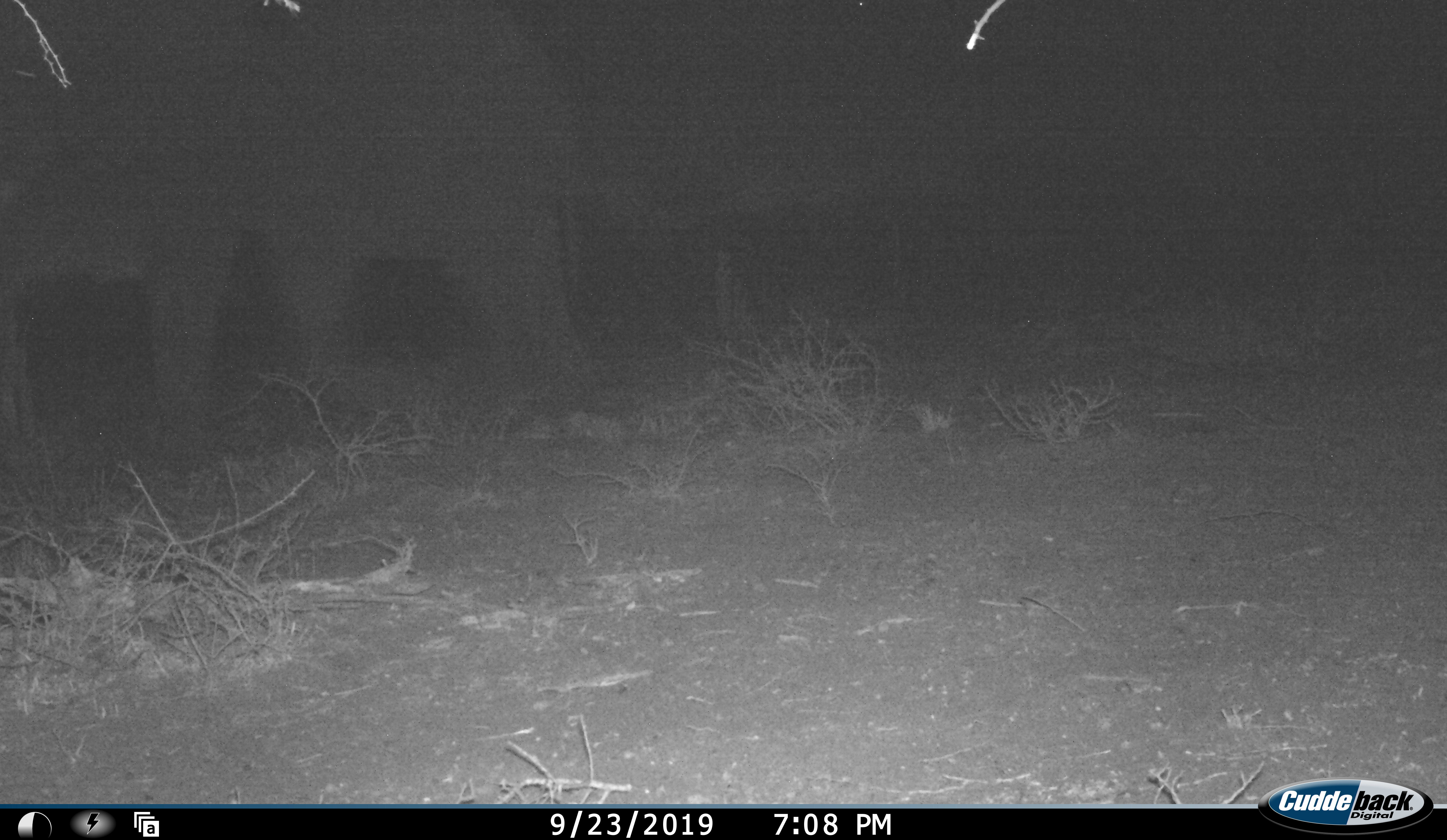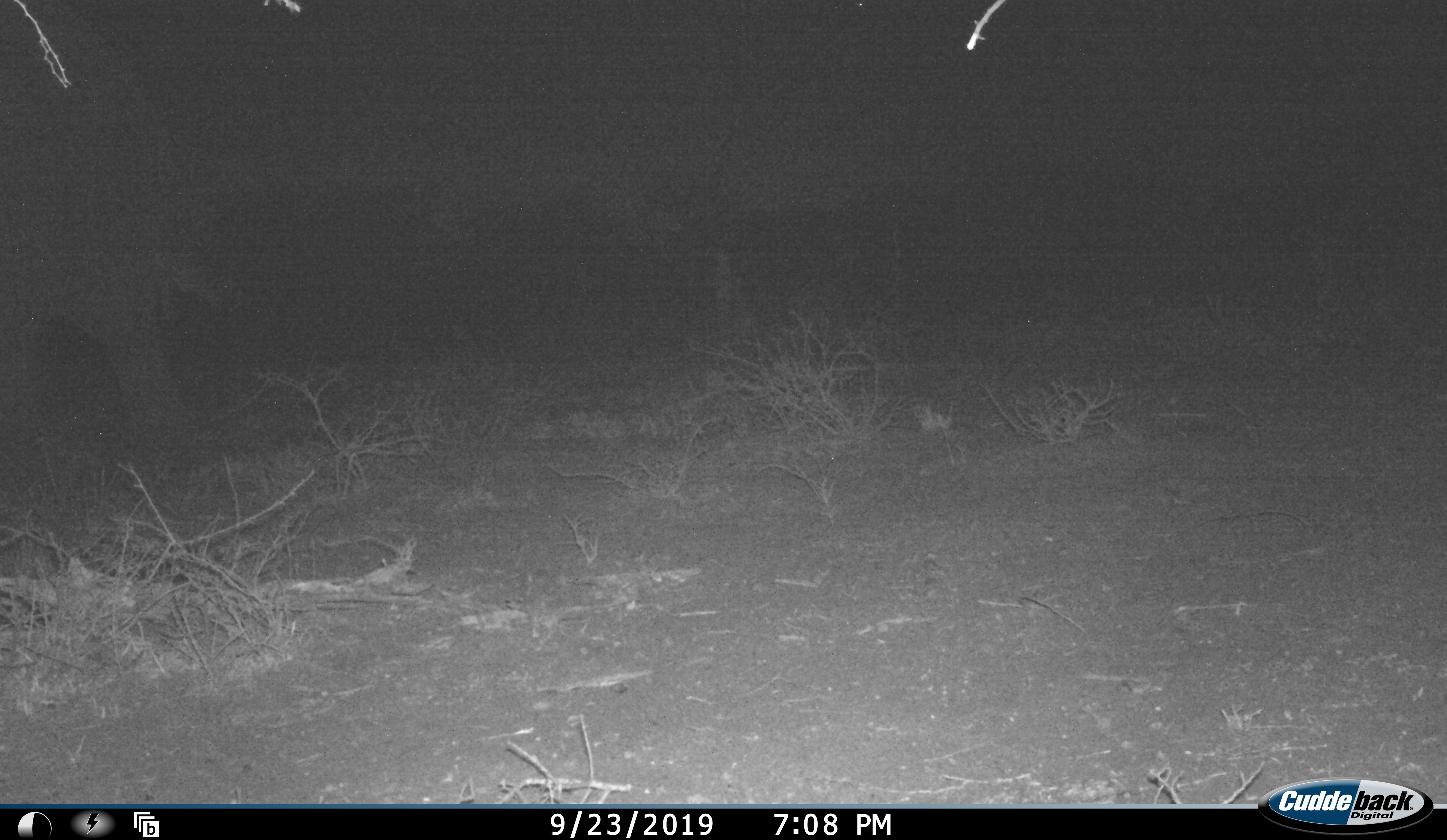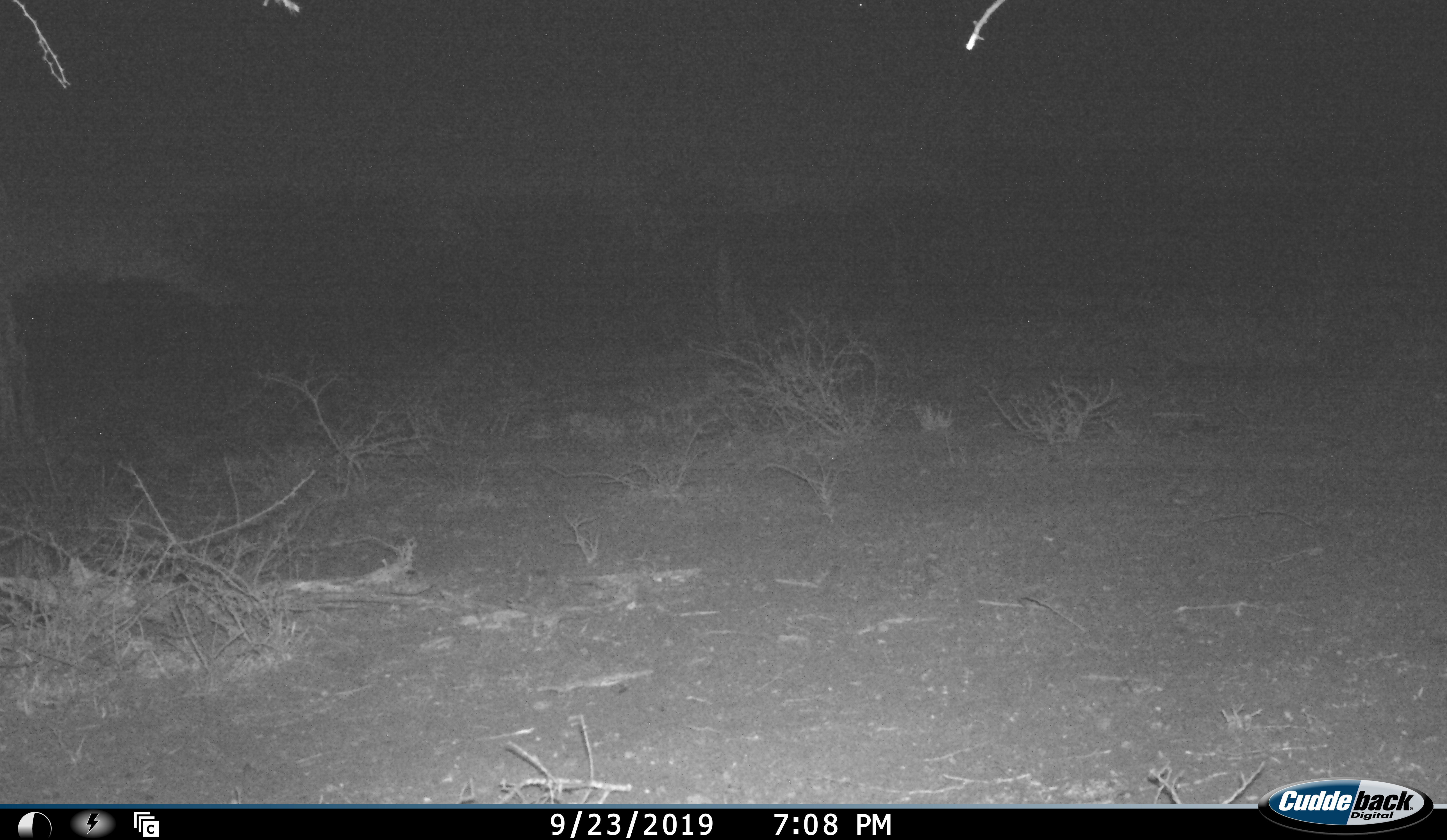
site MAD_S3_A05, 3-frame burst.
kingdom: Animalia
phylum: Chordata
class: Mammalia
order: Proboscidea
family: Elephantidae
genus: Loxodonta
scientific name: Loxodonta africana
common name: african bush elephant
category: elephant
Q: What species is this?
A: Elephant (african bush elephant) (Loxodonta africana).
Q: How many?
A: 1.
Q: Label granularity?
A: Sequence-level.